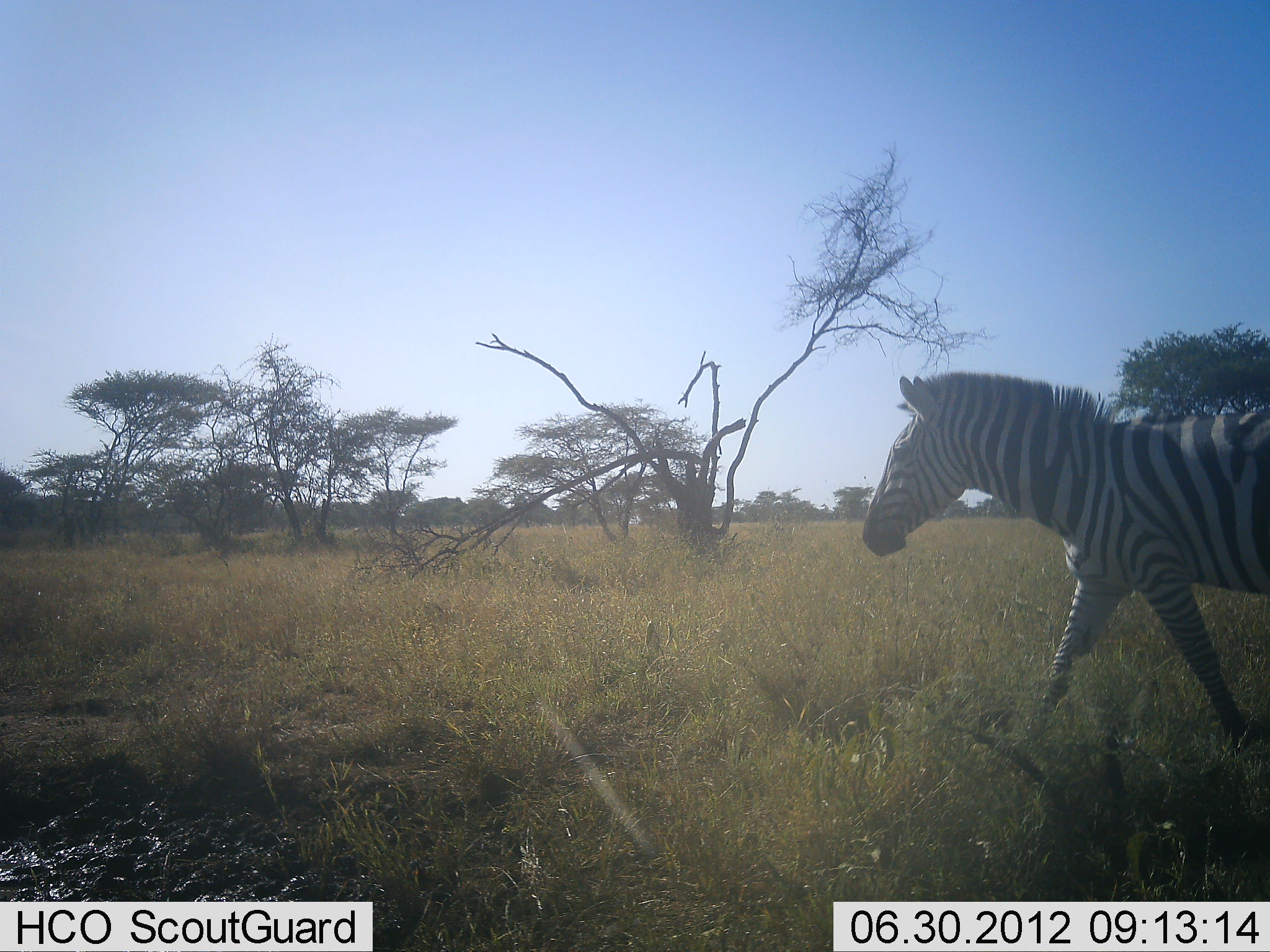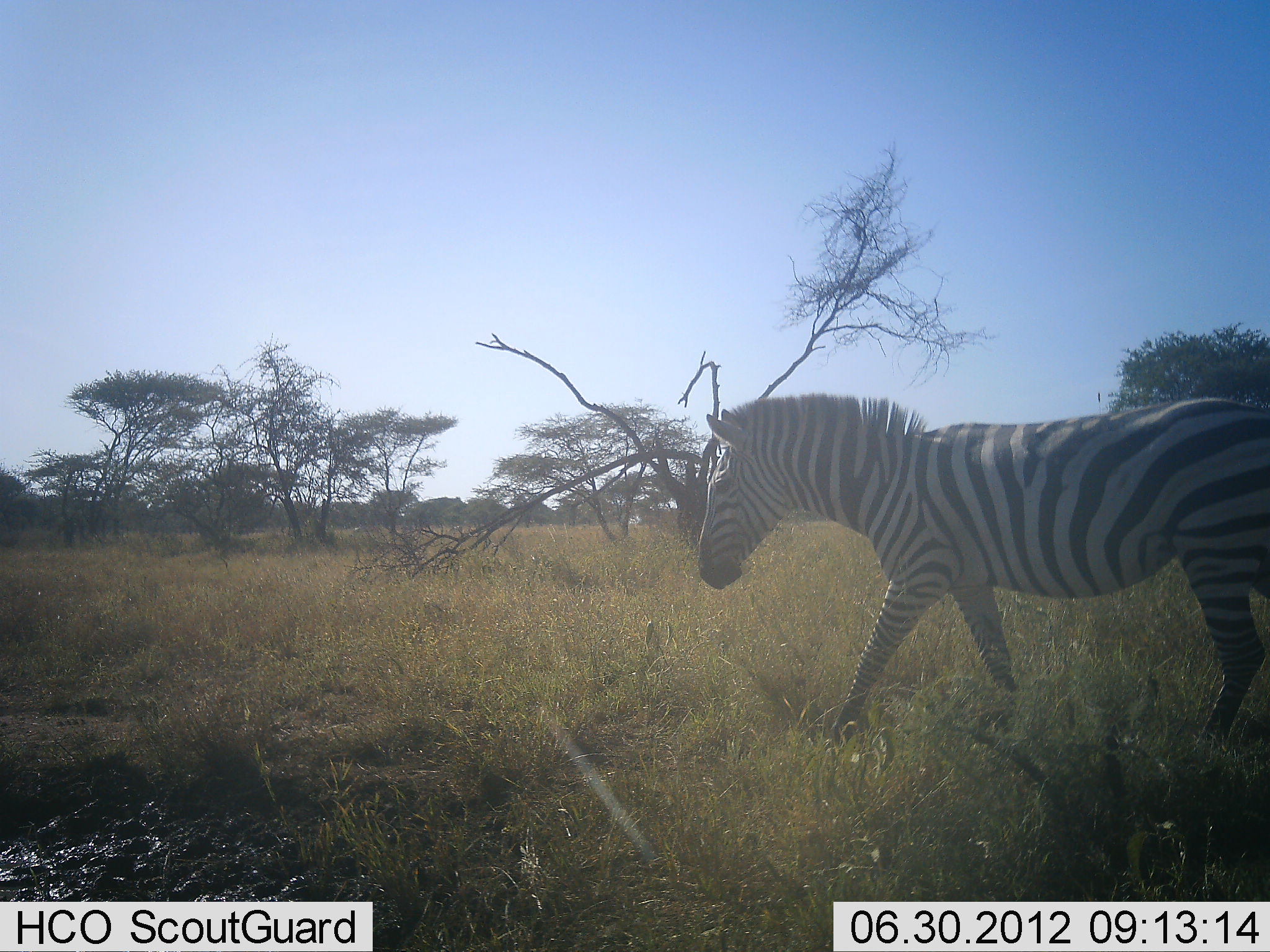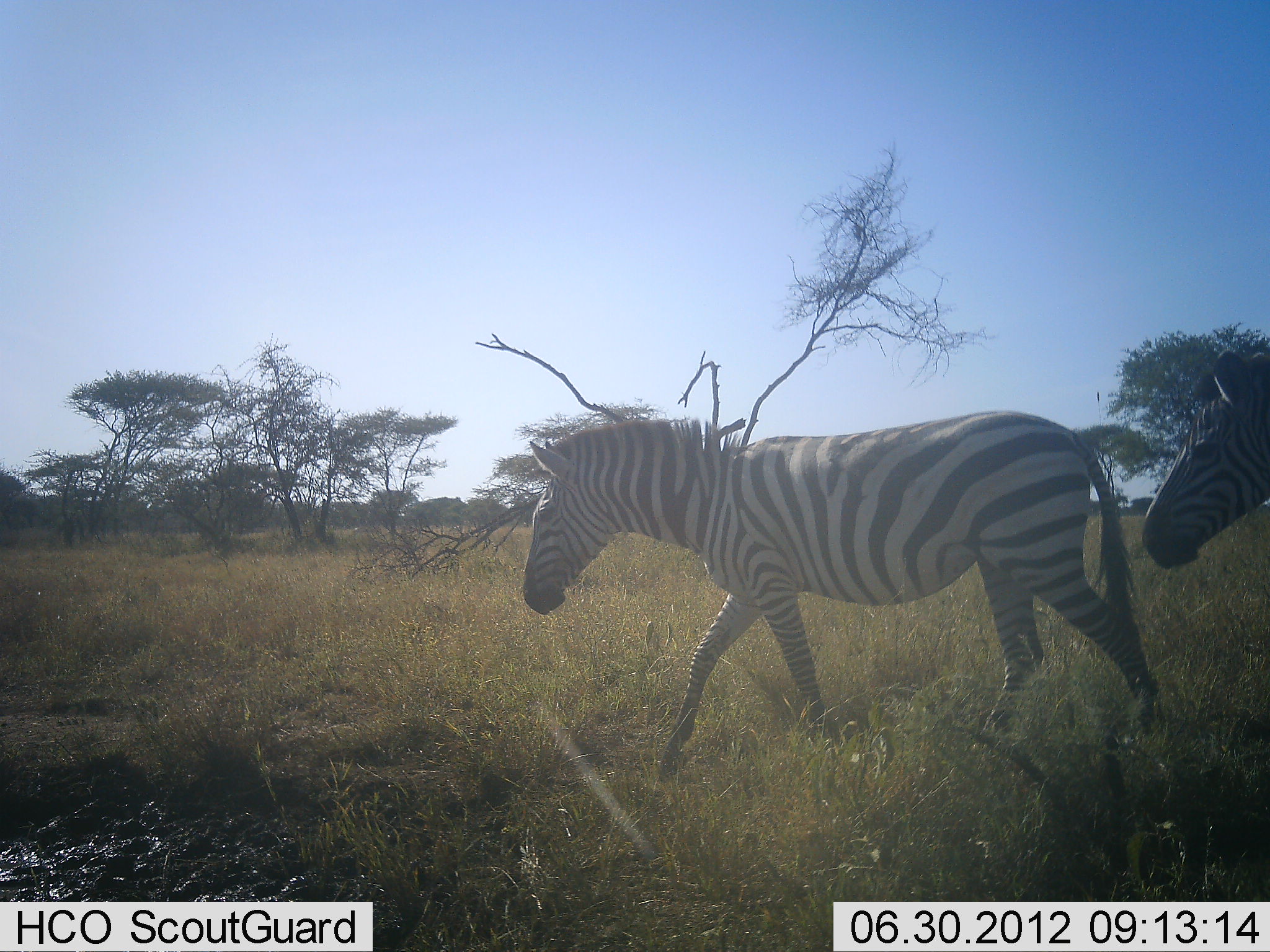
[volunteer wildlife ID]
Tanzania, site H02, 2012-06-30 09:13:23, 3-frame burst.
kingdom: Animalia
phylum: Chordata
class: Mammalia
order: Perissodactyla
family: Equidae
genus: Equus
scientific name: Equus quagga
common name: plains zebra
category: zebra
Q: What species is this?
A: Zebra (plains zebra) (Equus quagga).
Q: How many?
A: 2.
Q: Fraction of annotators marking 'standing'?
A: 0%.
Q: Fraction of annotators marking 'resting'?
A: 0%.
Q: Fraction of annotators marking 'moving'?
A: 100%.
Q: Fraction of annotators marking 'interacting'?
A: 0%.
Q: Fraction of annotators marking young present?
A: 0%.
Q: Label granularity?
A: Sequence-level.